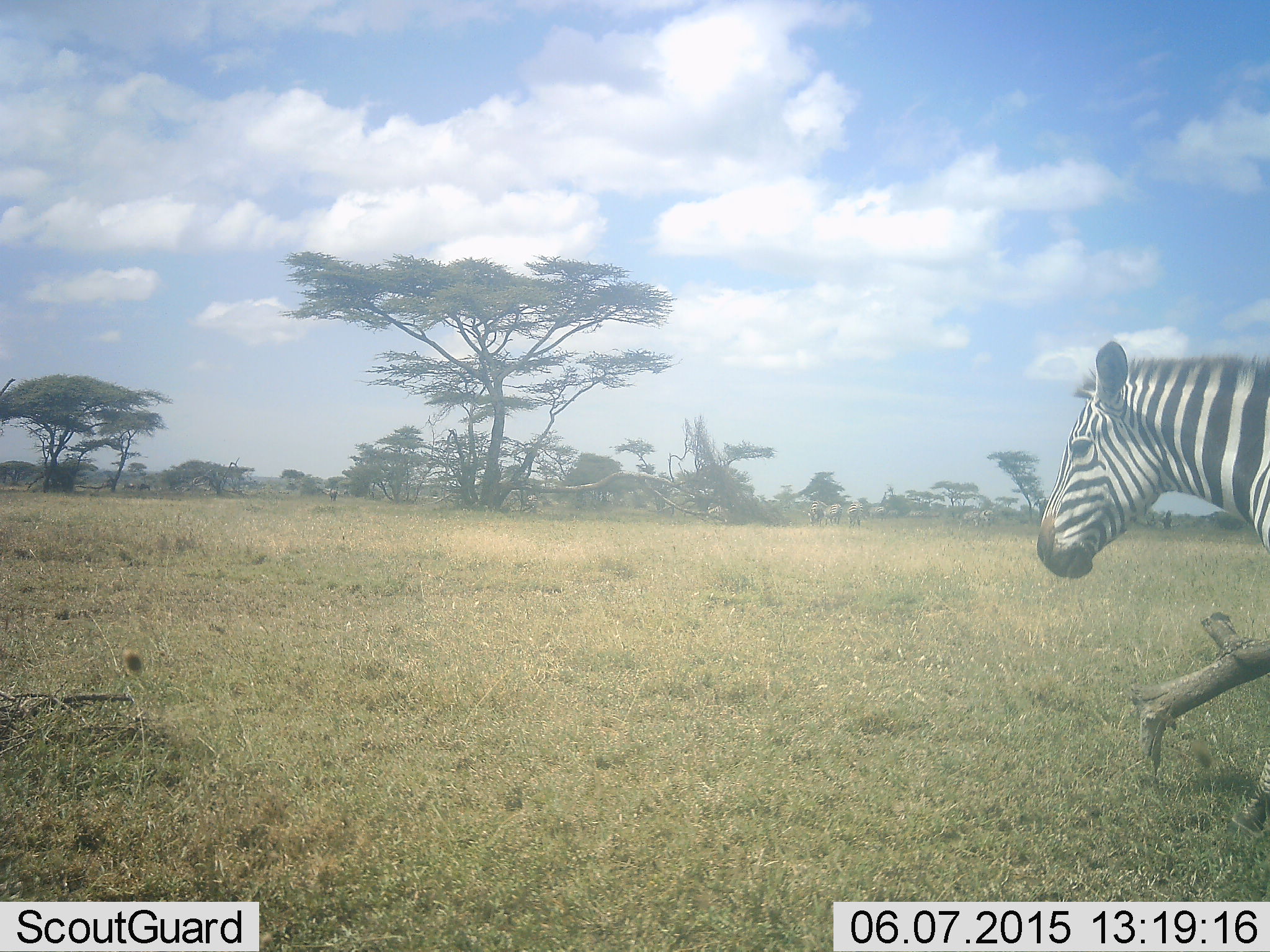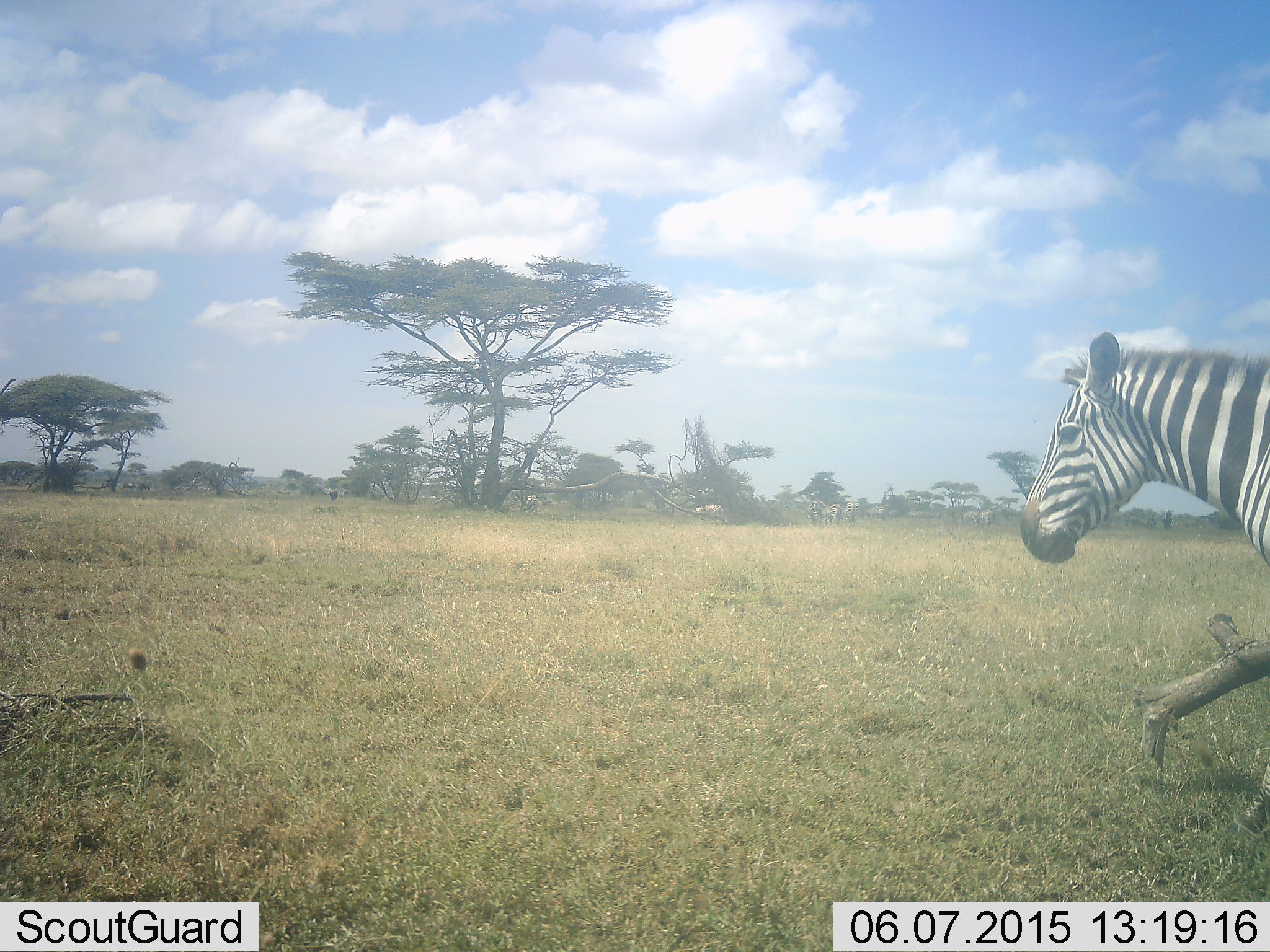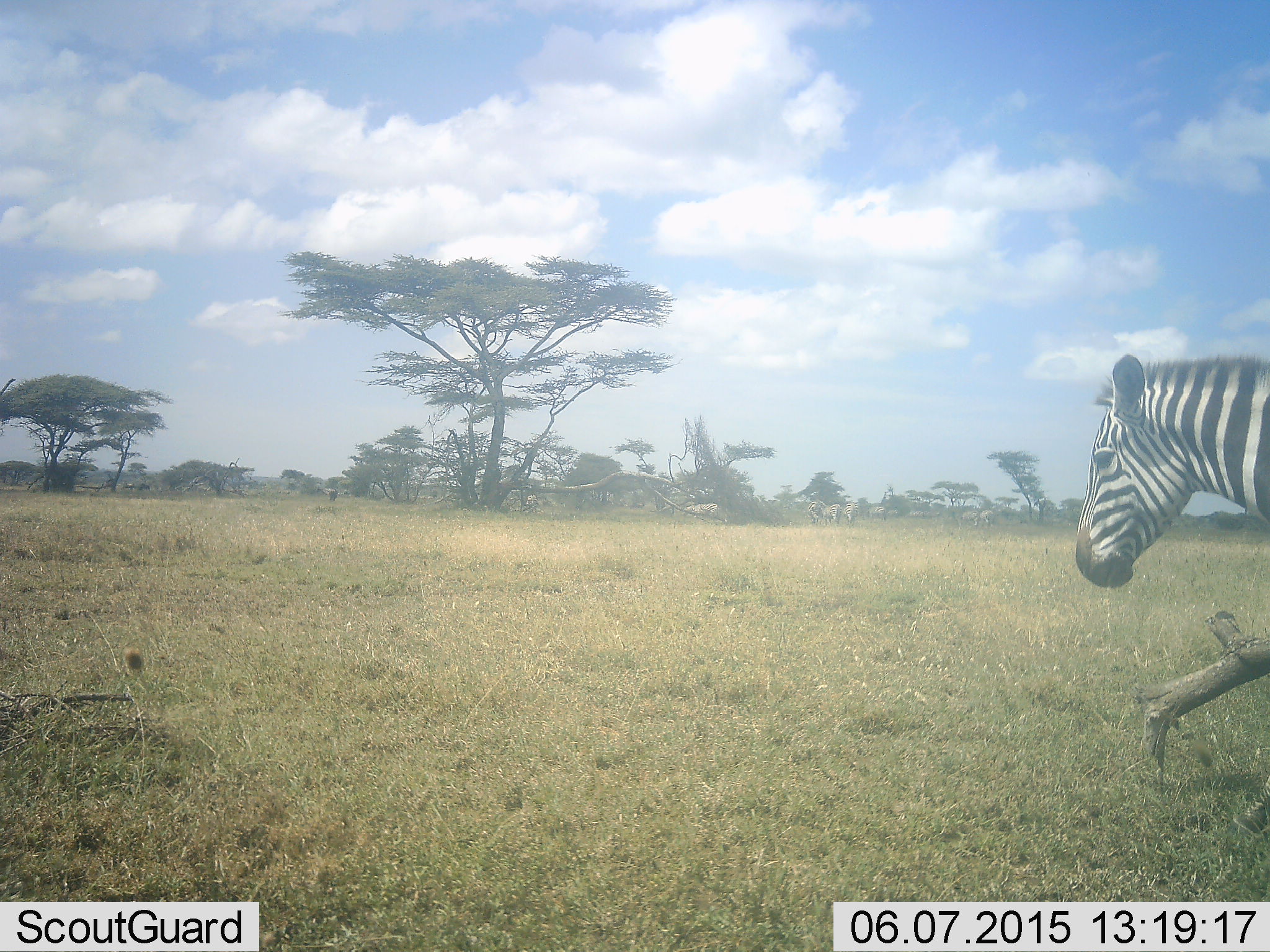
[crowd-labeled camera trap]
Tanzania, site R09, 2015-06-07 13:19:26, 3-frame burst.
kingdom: Animalia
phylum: Chordata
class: Mammalia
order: Perissodactyla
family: Equidae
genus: Equus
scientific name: Equus quagga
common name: plains zebra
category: zebra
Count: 1.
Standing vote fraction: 60%.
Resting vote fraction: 0%.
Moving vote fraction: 40%.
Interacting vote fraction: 0%.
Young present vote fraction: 0%.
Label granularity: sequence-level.